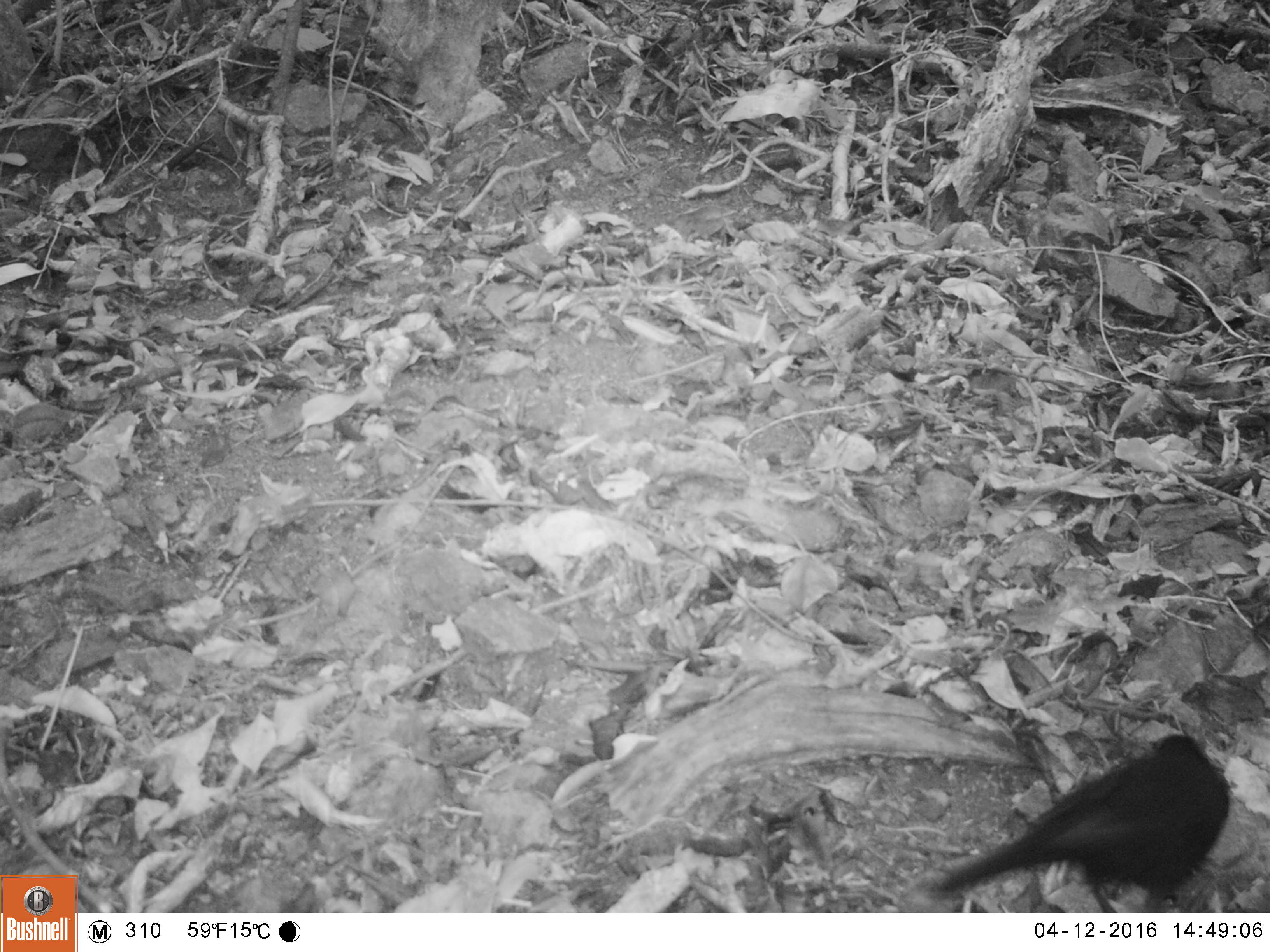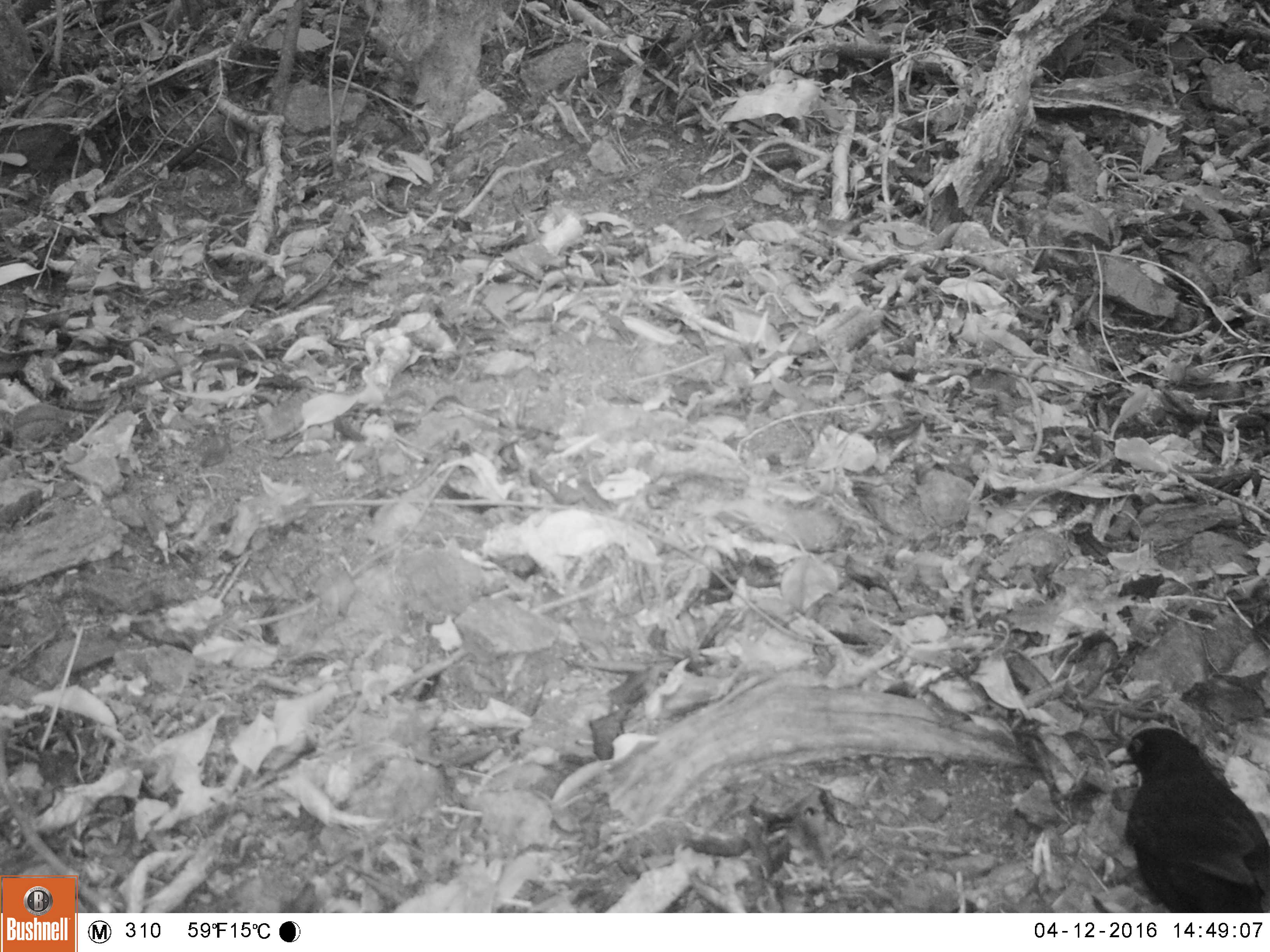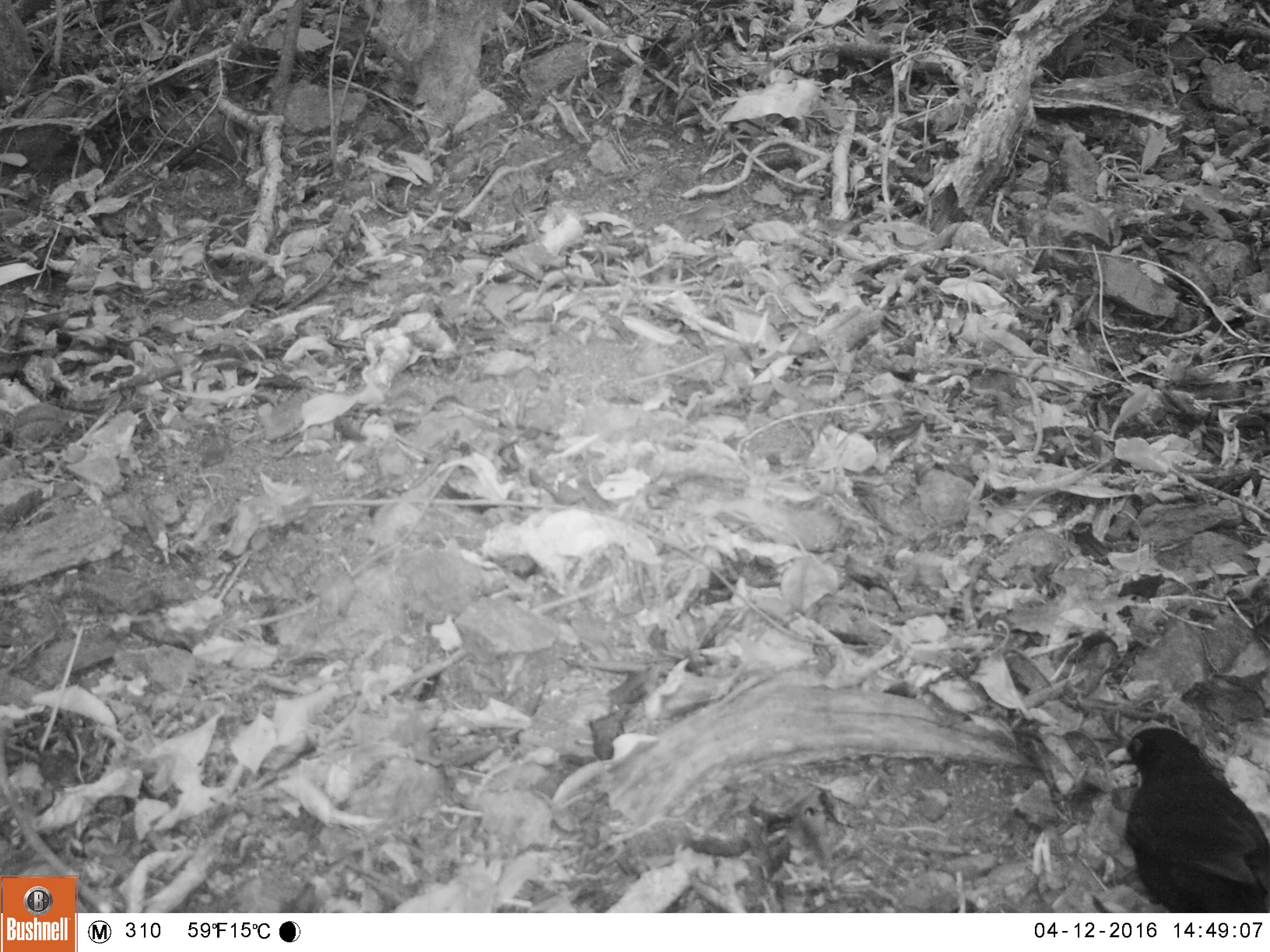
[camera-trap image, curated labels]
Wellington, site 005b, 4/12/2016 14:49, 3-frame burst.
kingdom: Animalia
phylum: Chordata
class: Aves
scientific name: Aves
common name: bird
Bird (Aves).